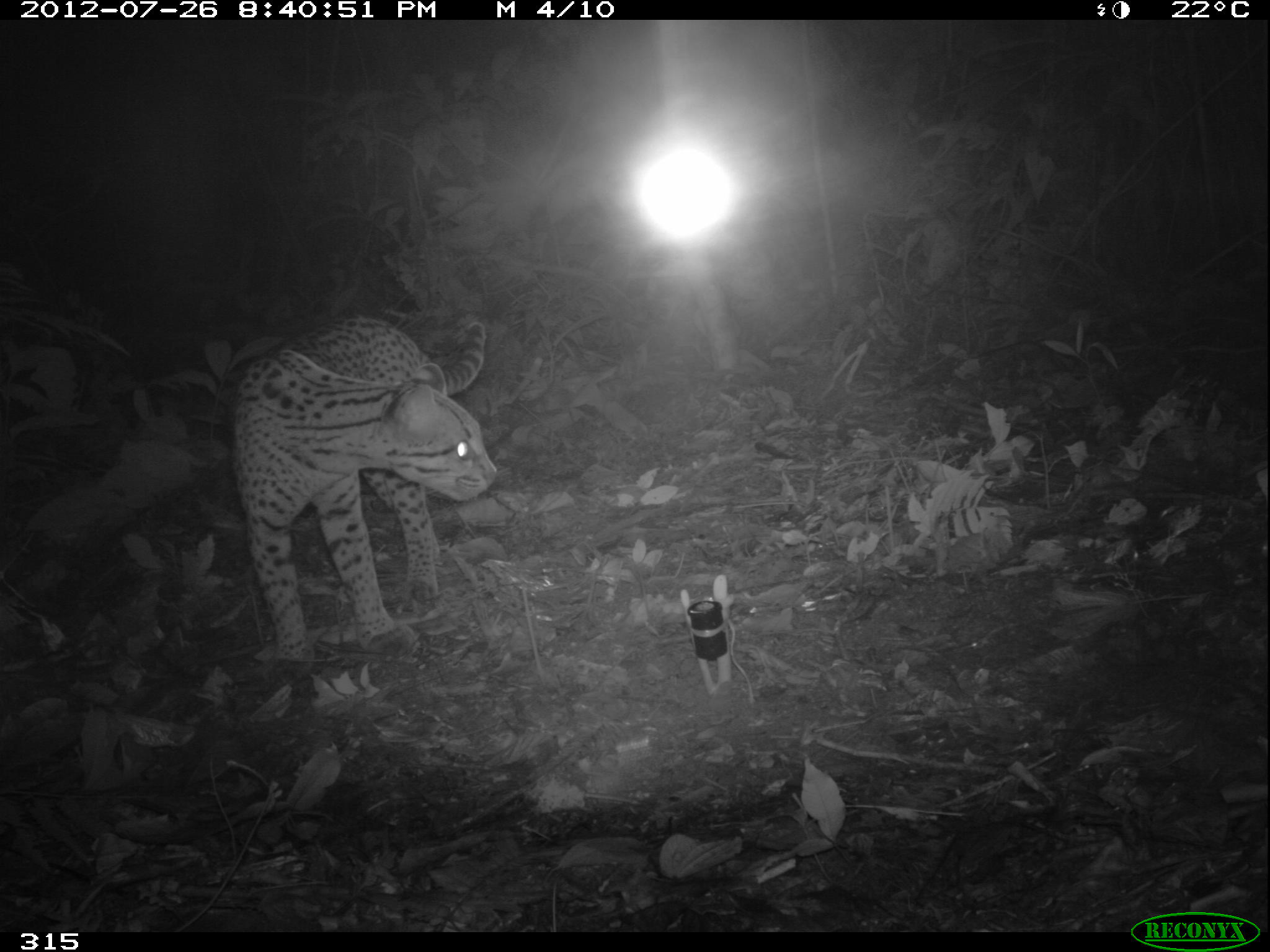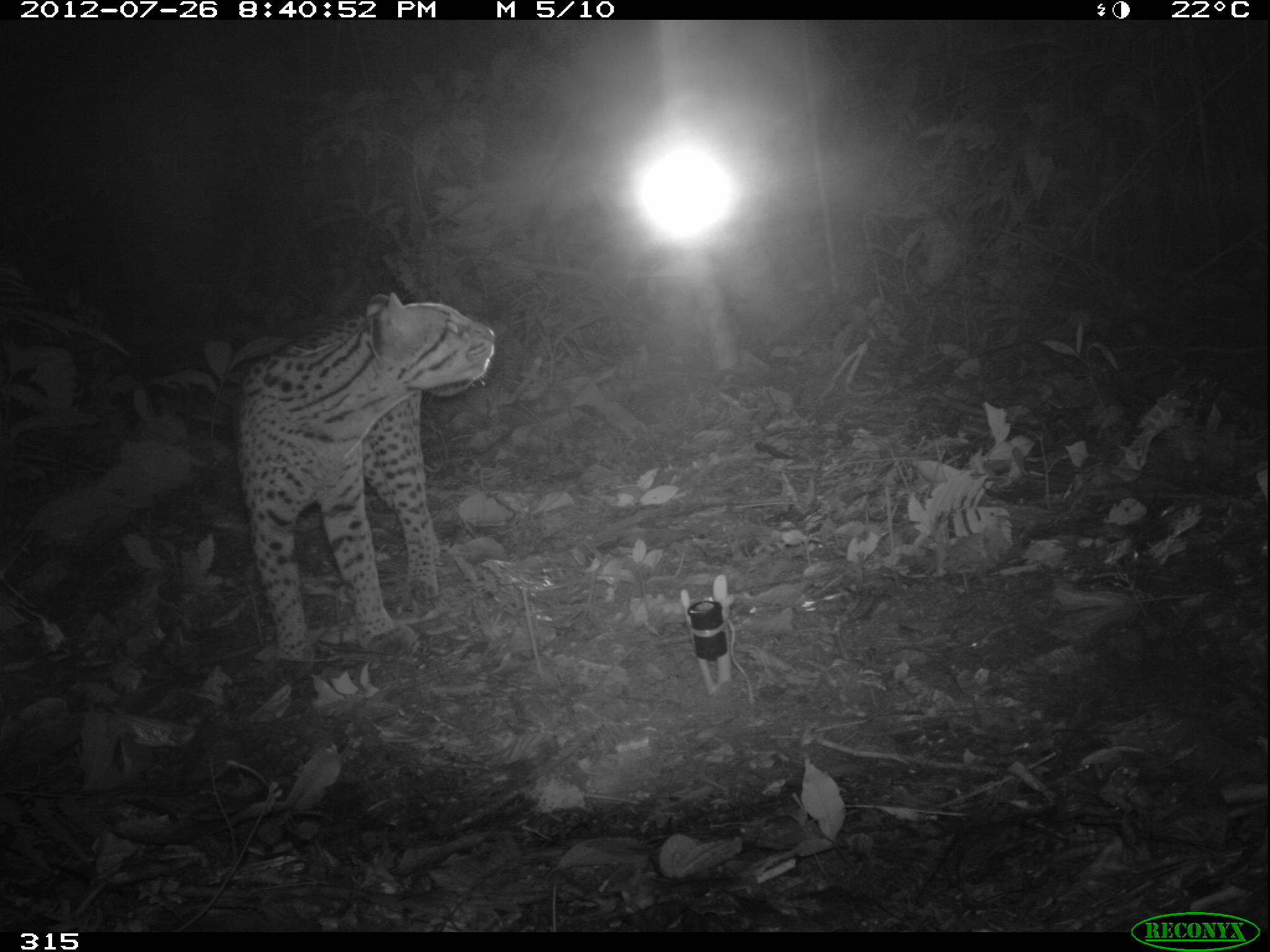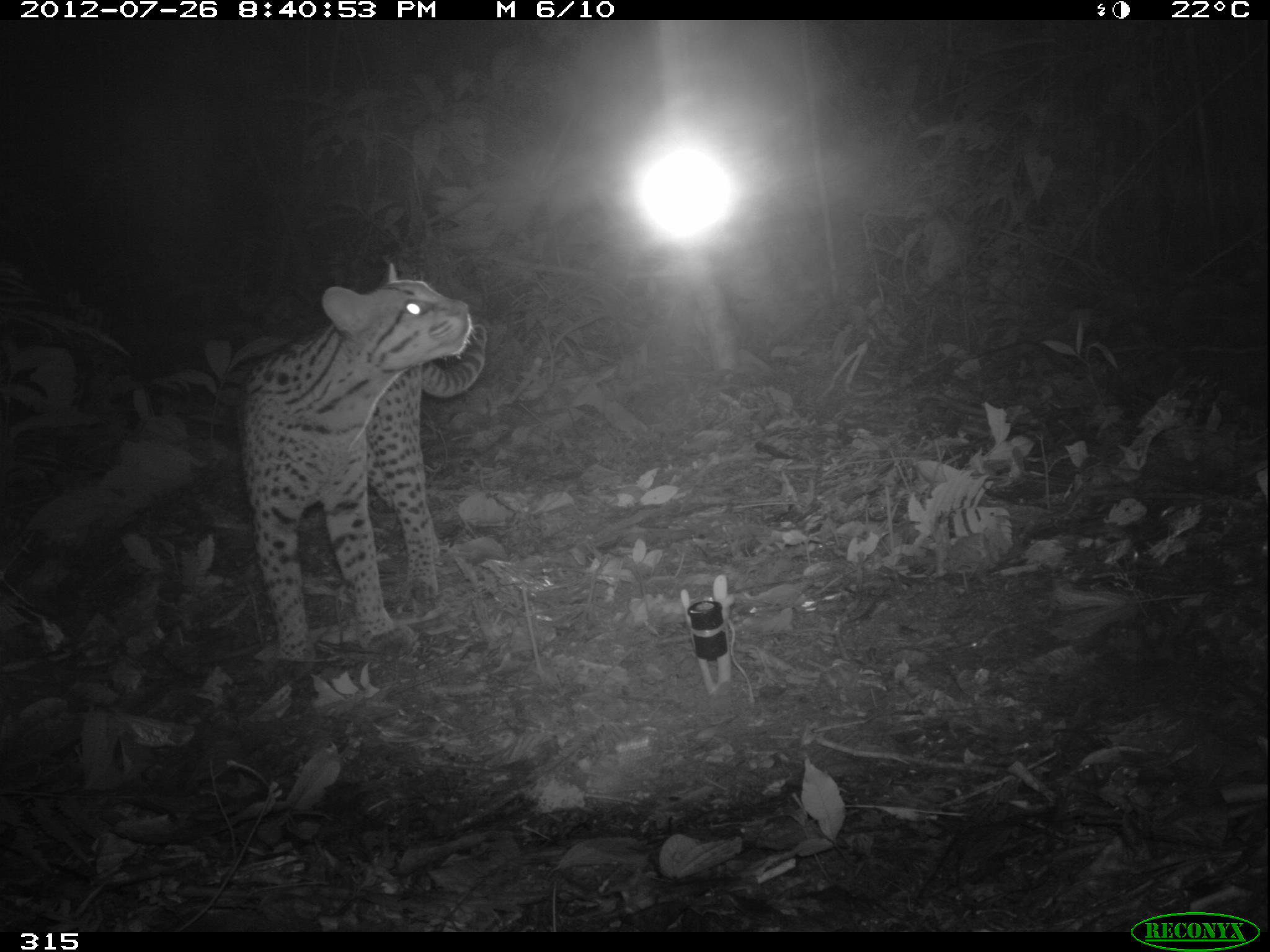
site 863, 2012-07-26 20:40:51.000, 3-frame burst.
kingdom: Animalia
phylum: Chordata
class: Mammalia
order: Carnivora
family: Felidae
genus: Leopardus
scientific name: Leopardus pardalis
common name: ocelot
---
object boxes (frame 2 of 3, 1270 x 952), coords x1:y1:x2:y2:
leopardus pardalis: 237:289:494:661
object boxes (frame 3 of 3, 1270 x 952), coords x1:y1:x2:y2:
leopardus pardalis: 230:266:483:656